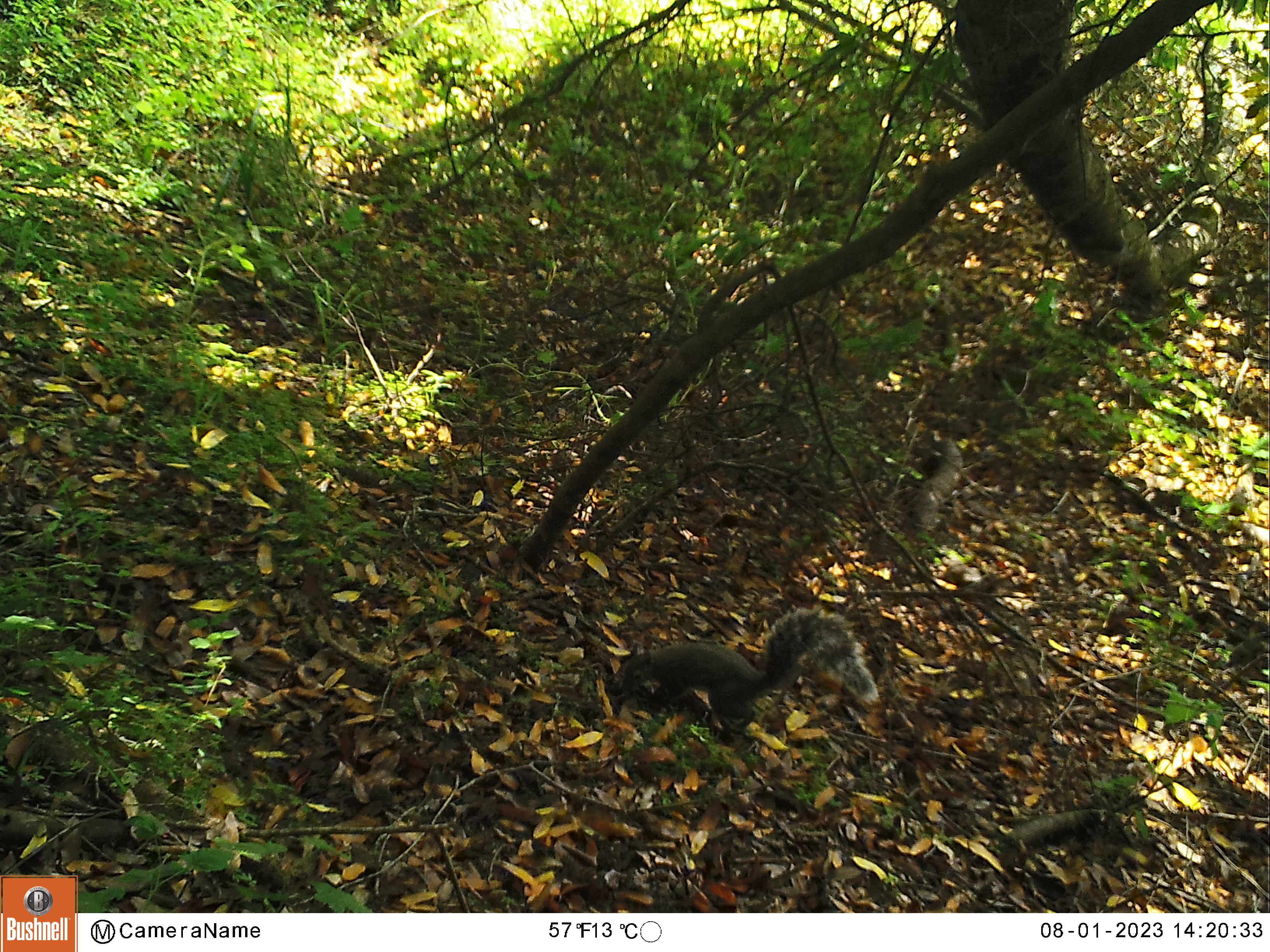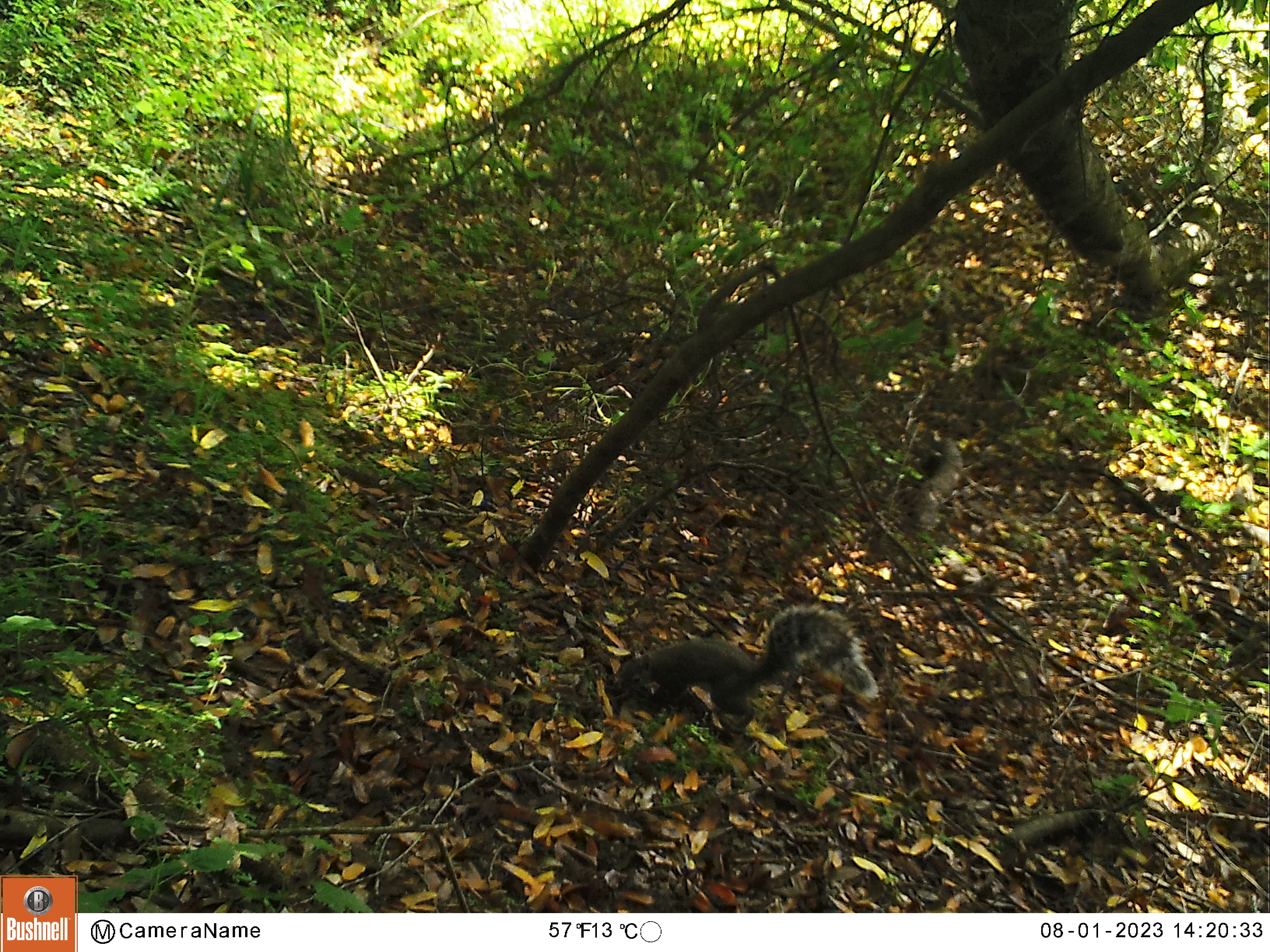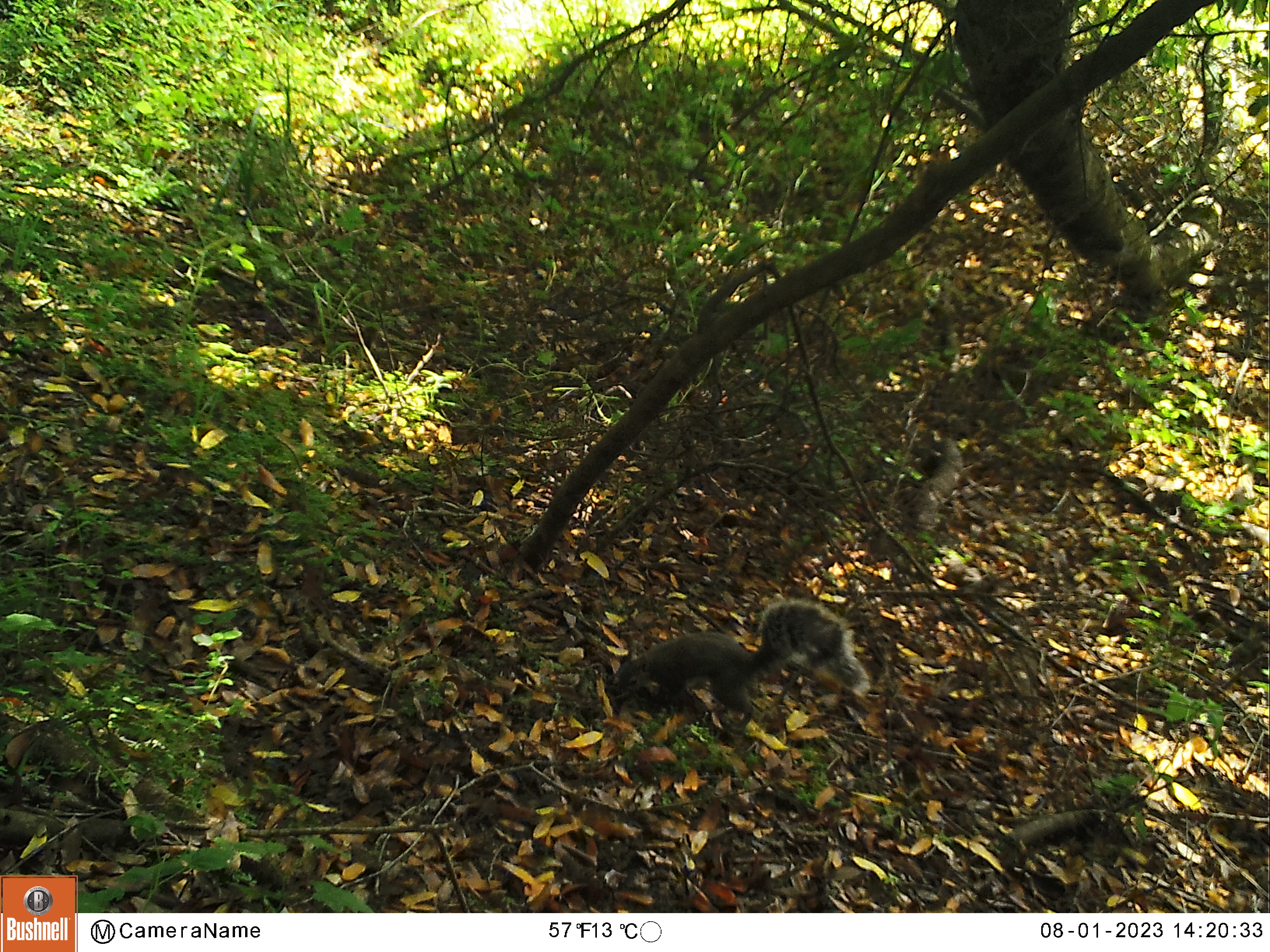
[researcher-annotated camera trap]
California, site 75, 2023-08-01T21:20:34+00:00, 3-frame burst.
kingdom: Animalia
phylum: Chordata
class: Mammalia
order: Rodentia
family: Sciuridae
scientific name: Sciuridae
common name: squirrel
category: unknown squirrel